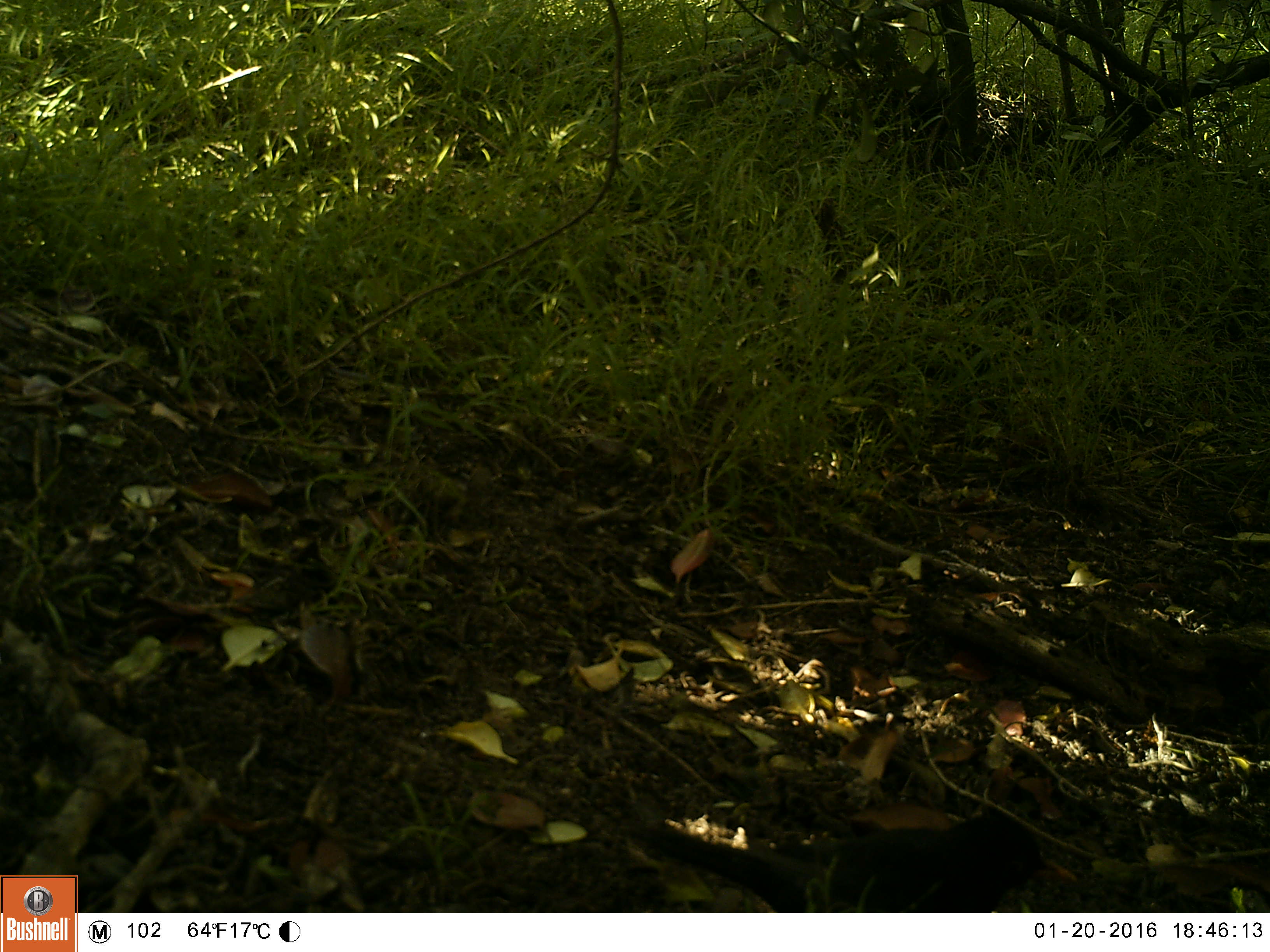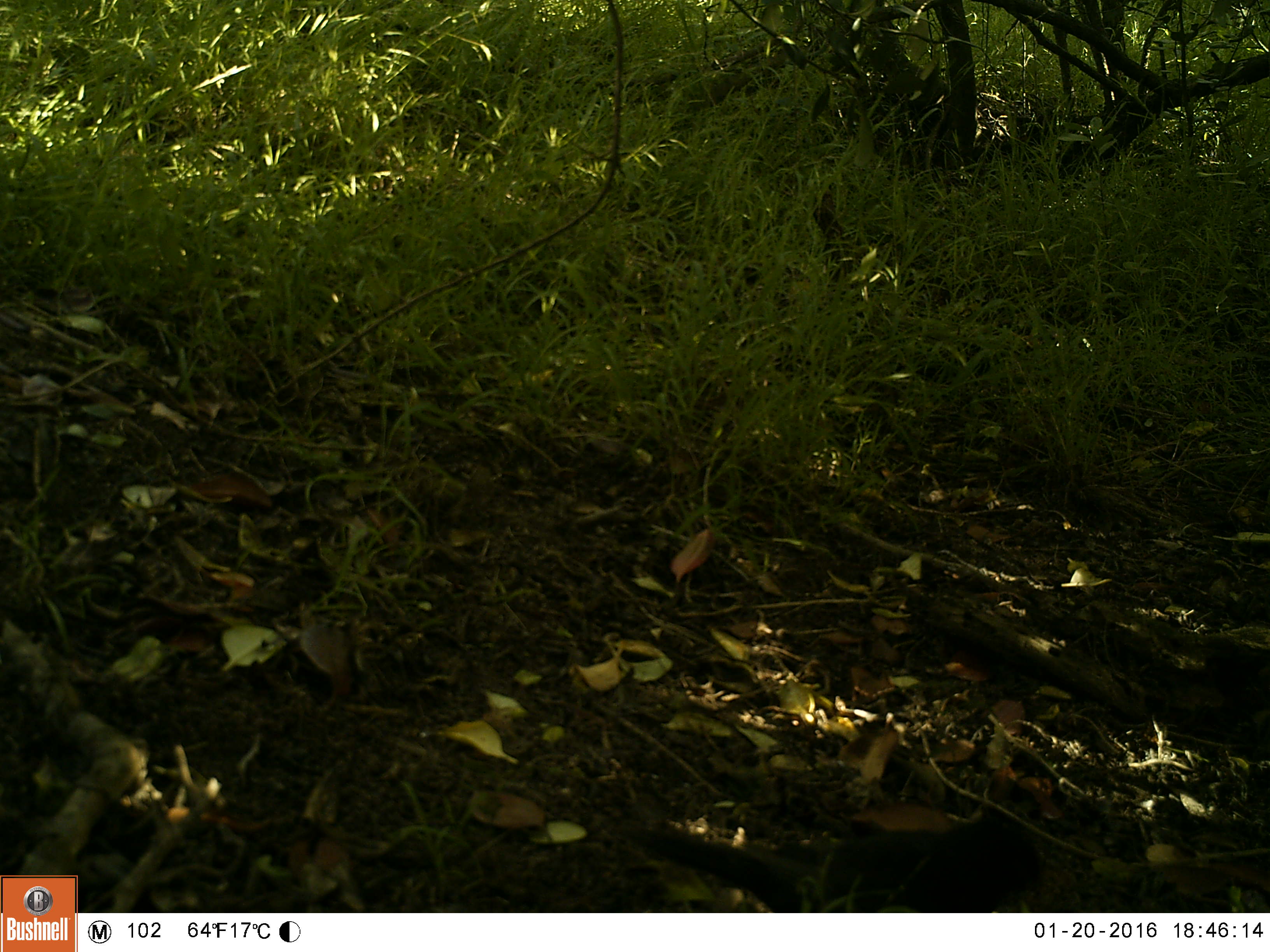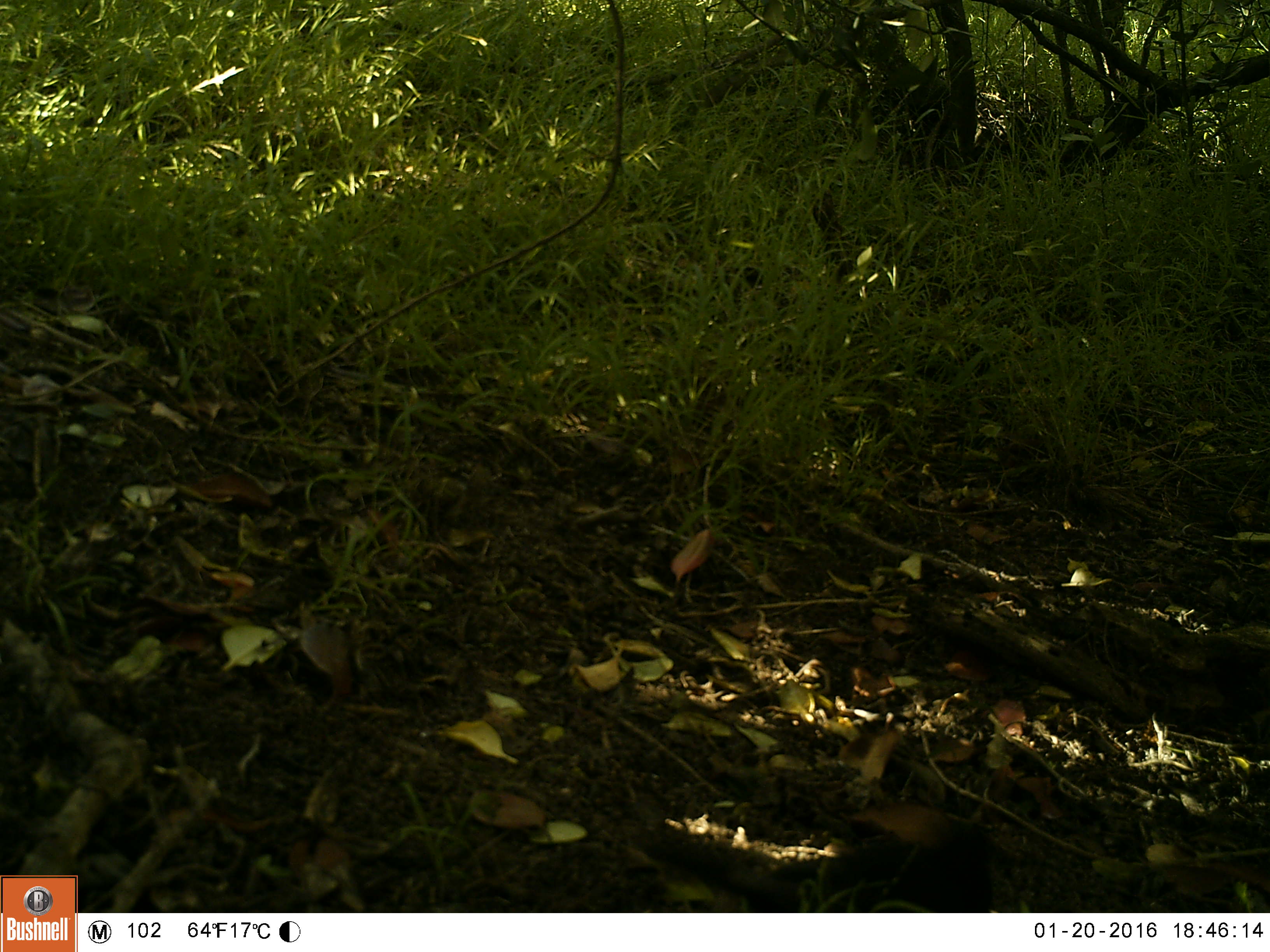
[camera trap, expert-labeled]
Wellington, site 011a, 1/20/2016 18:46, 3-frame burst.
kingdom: Animalia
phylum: Chordata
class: Aves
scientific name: Aves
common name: bird